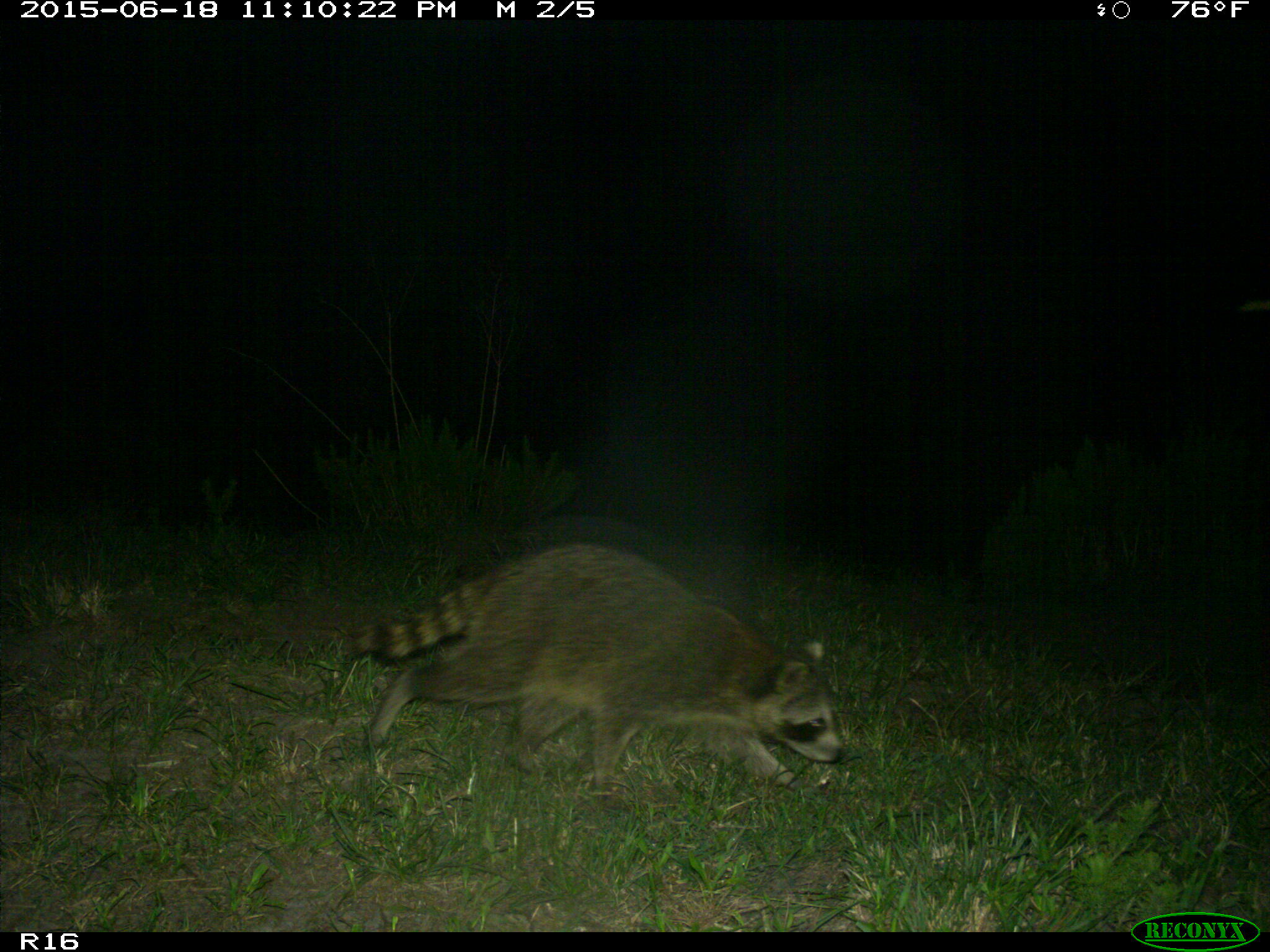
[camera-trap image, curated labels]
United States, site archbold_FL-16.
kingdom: Animalia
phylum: Chordata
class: Mammalia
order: Carnivora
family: Procyonidae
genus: Procyon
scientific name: Procyon lotor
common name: common raccoon